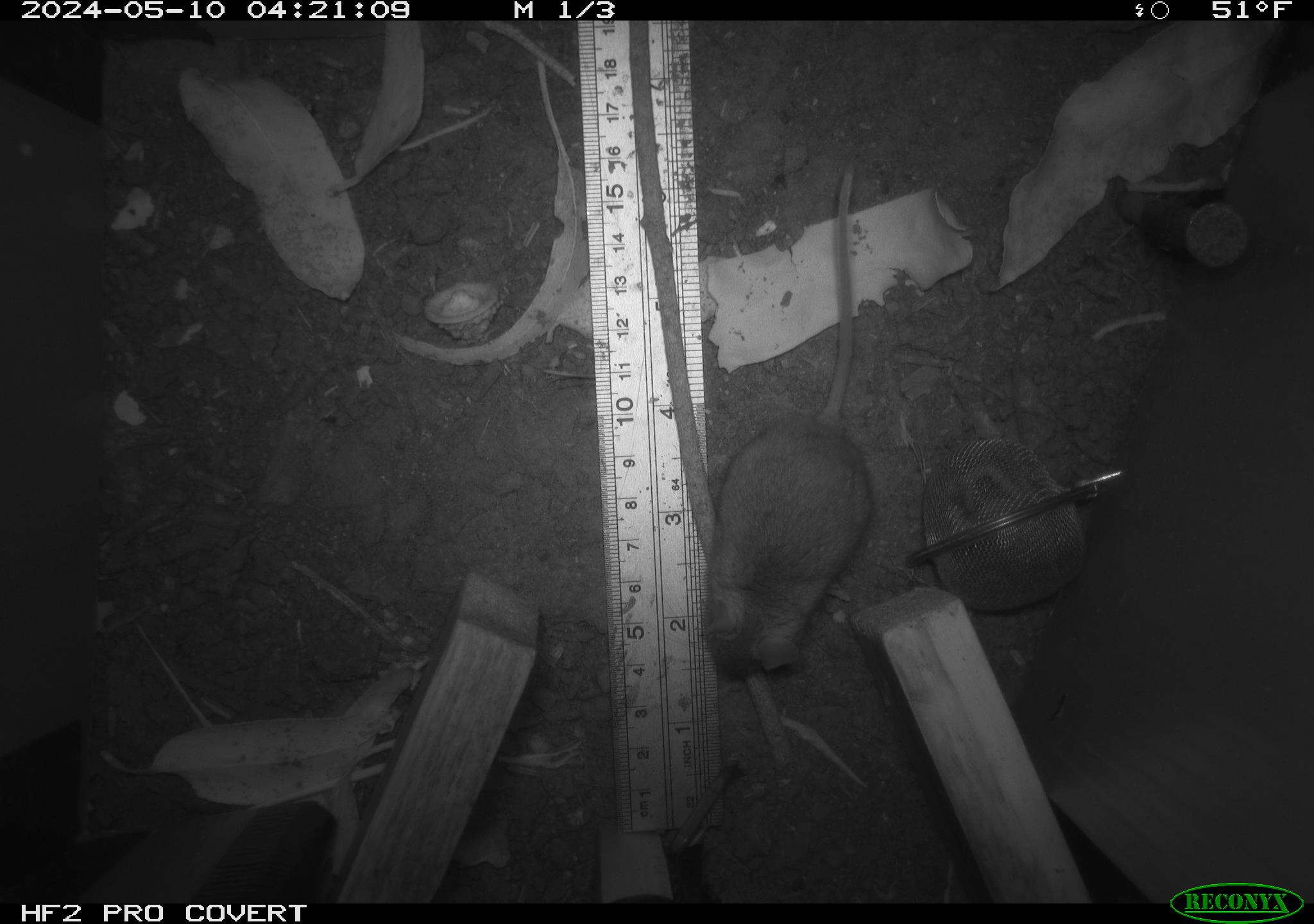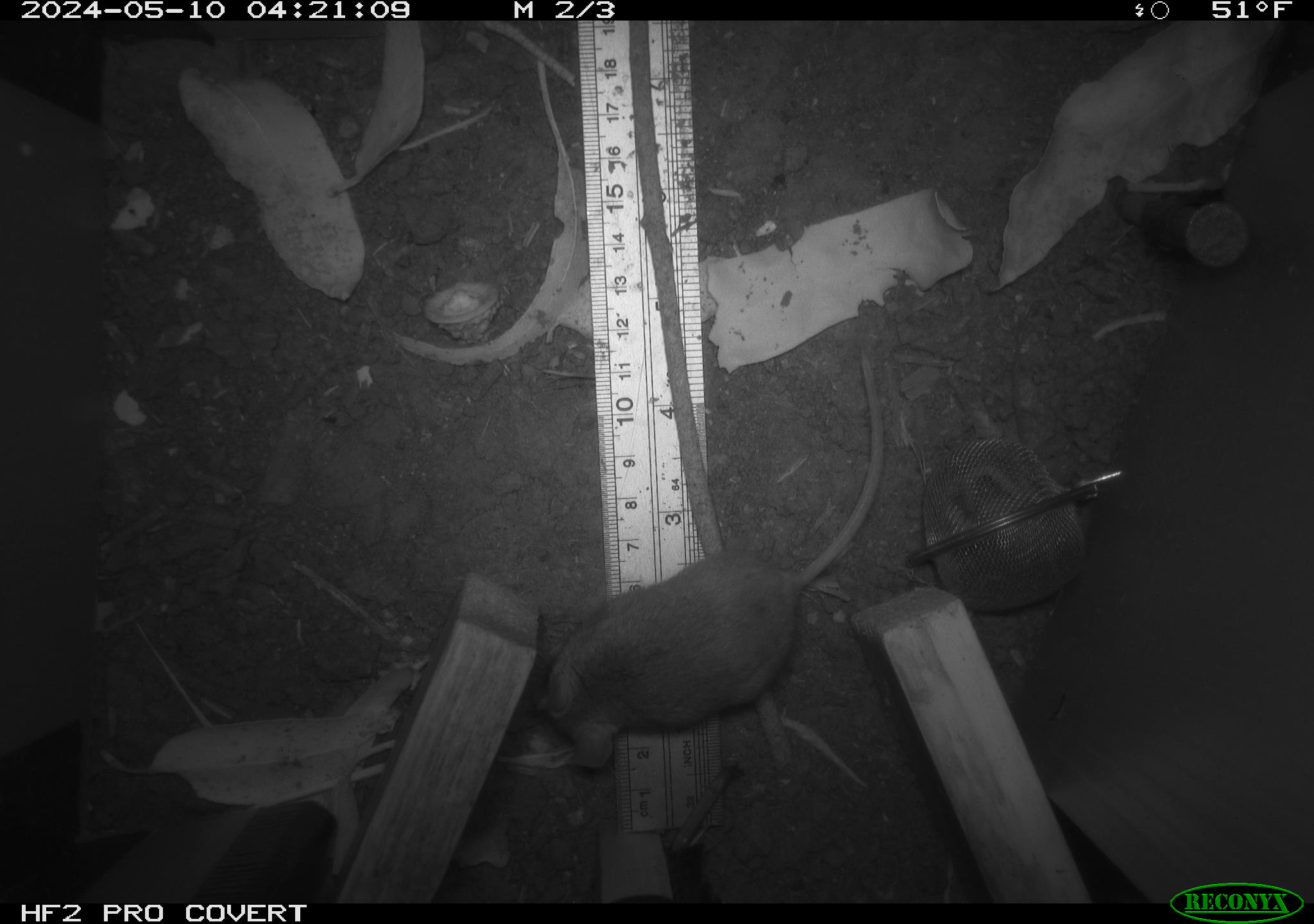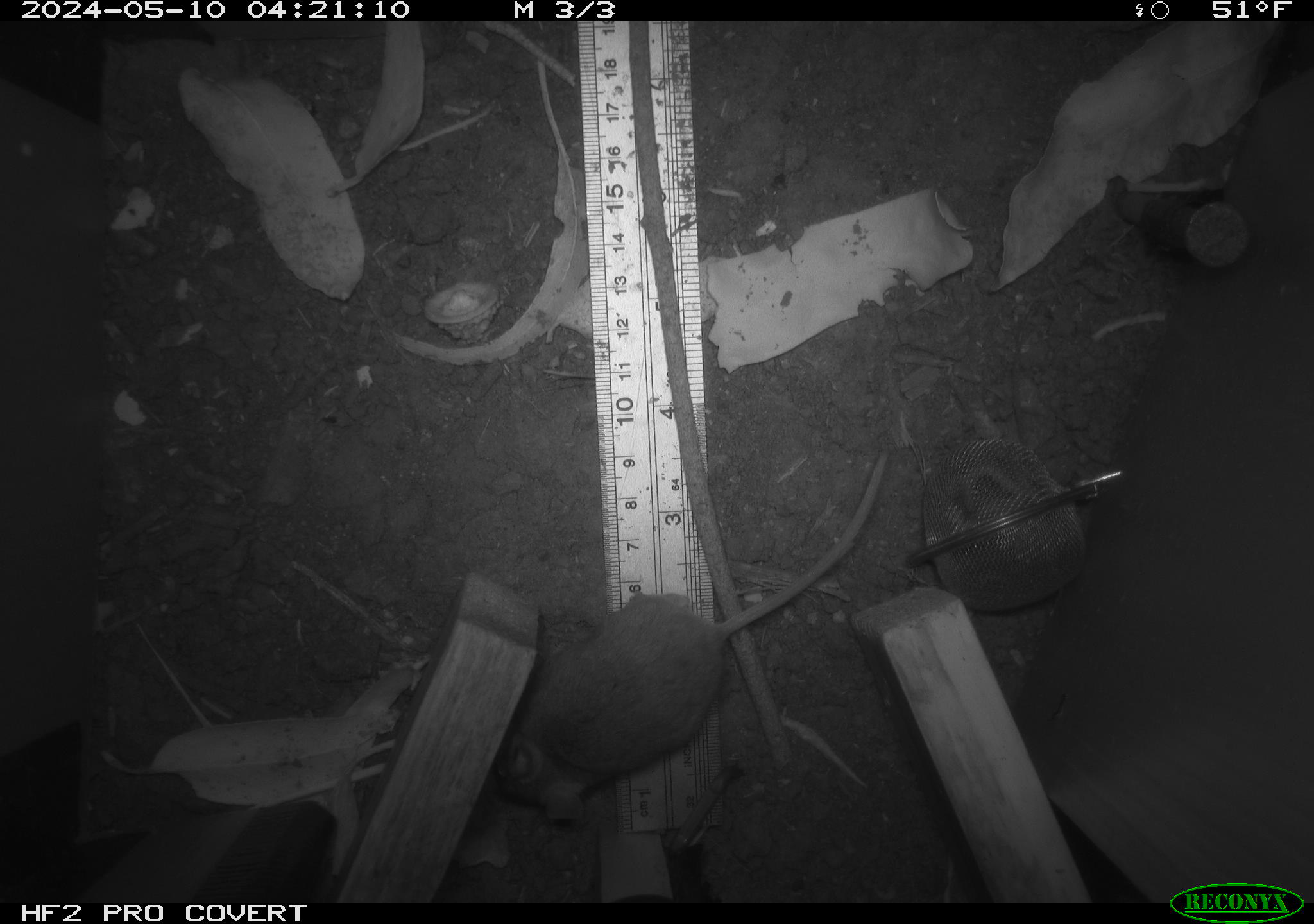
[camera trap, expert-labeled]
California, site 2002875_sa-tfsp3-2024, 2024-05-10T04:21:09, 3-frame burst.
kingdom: Animalia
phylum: Chordata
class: Mammalia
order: Rodentia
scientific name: Rodentia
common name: mouse species